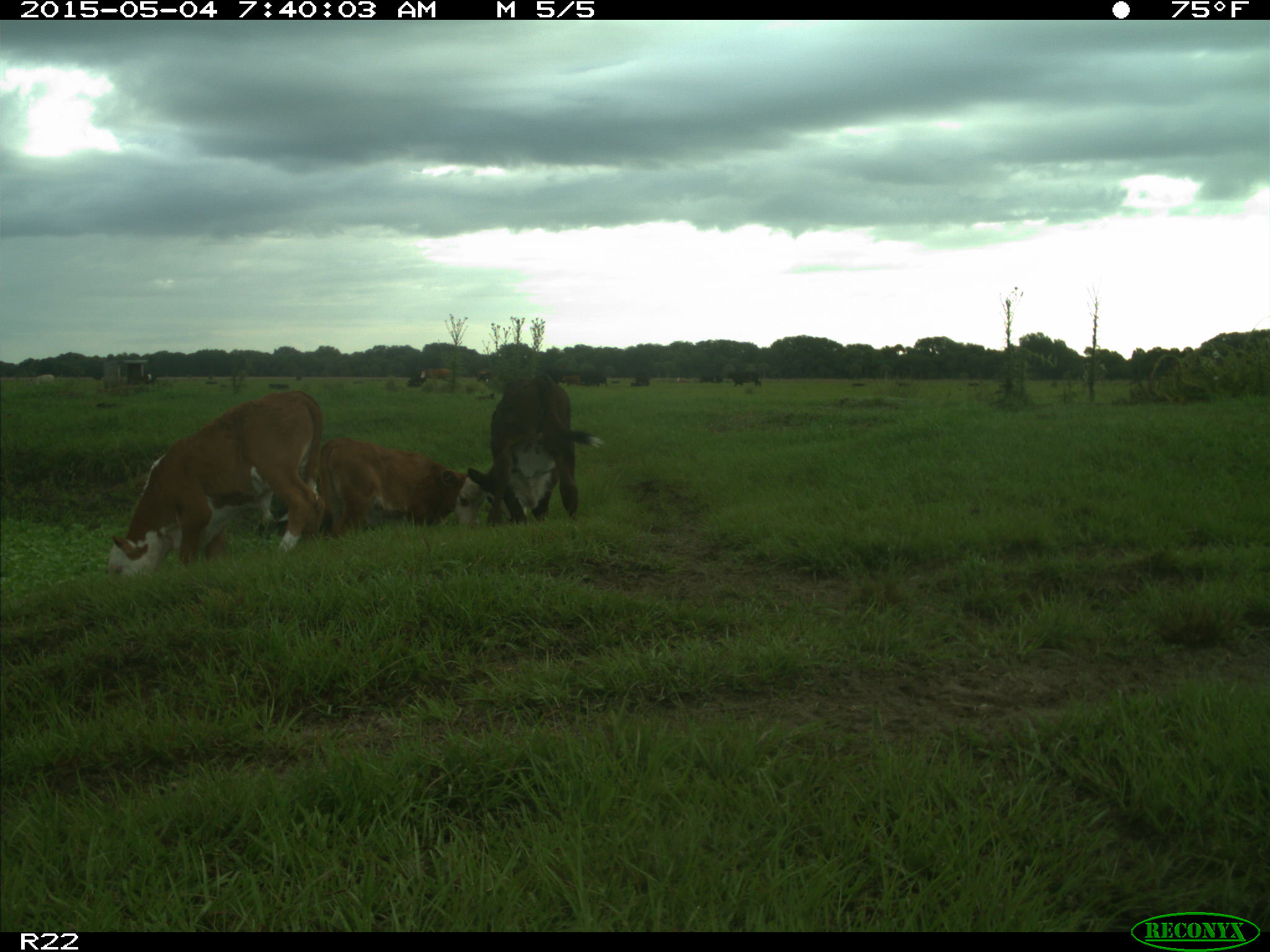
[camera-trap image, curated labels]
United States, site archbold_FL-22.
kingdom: Animalia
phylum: Chordata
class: Mammalia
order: Artiodactyla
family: Bovidae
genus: Bos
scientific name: Bos taurus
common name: domestic cow